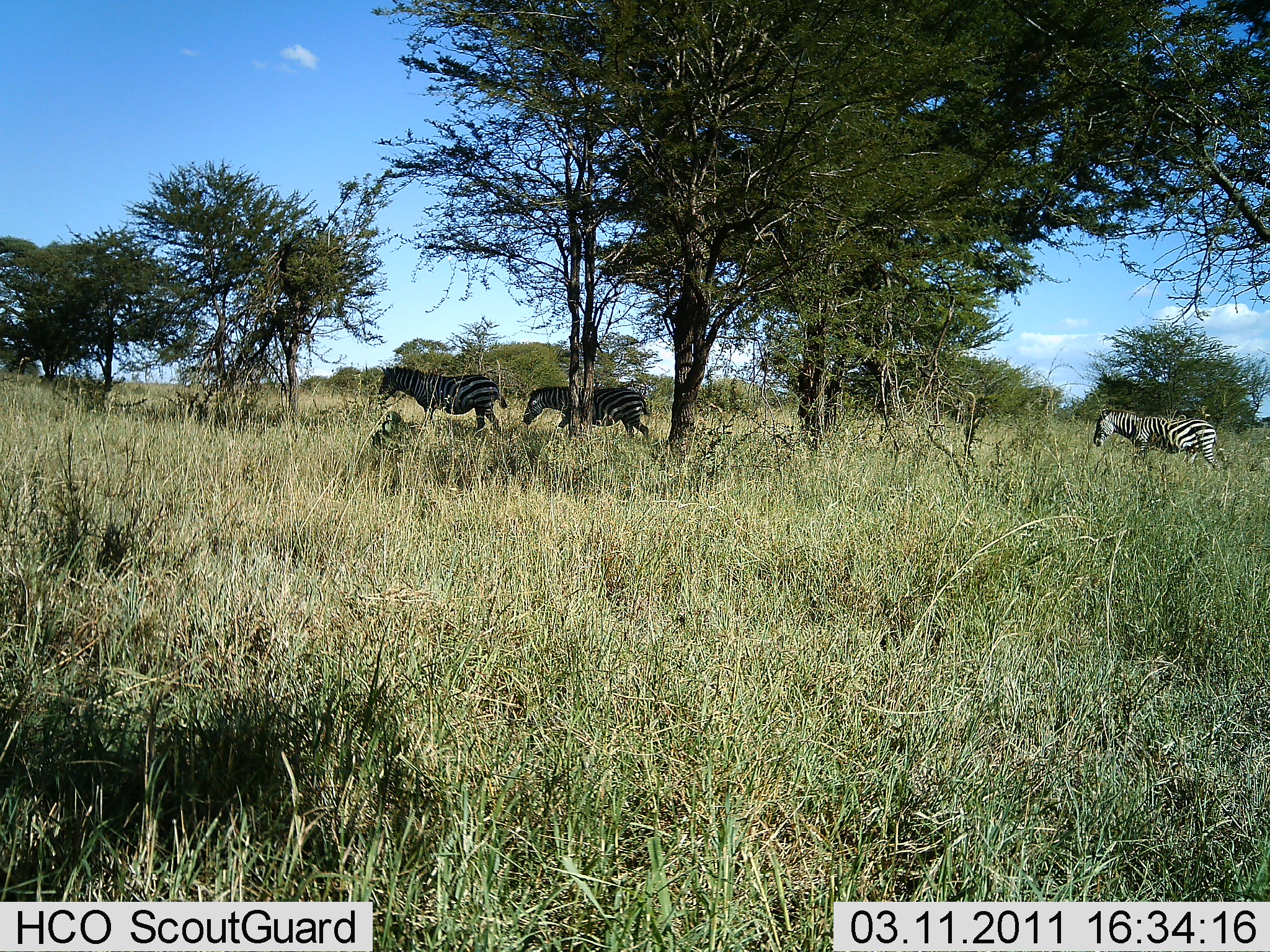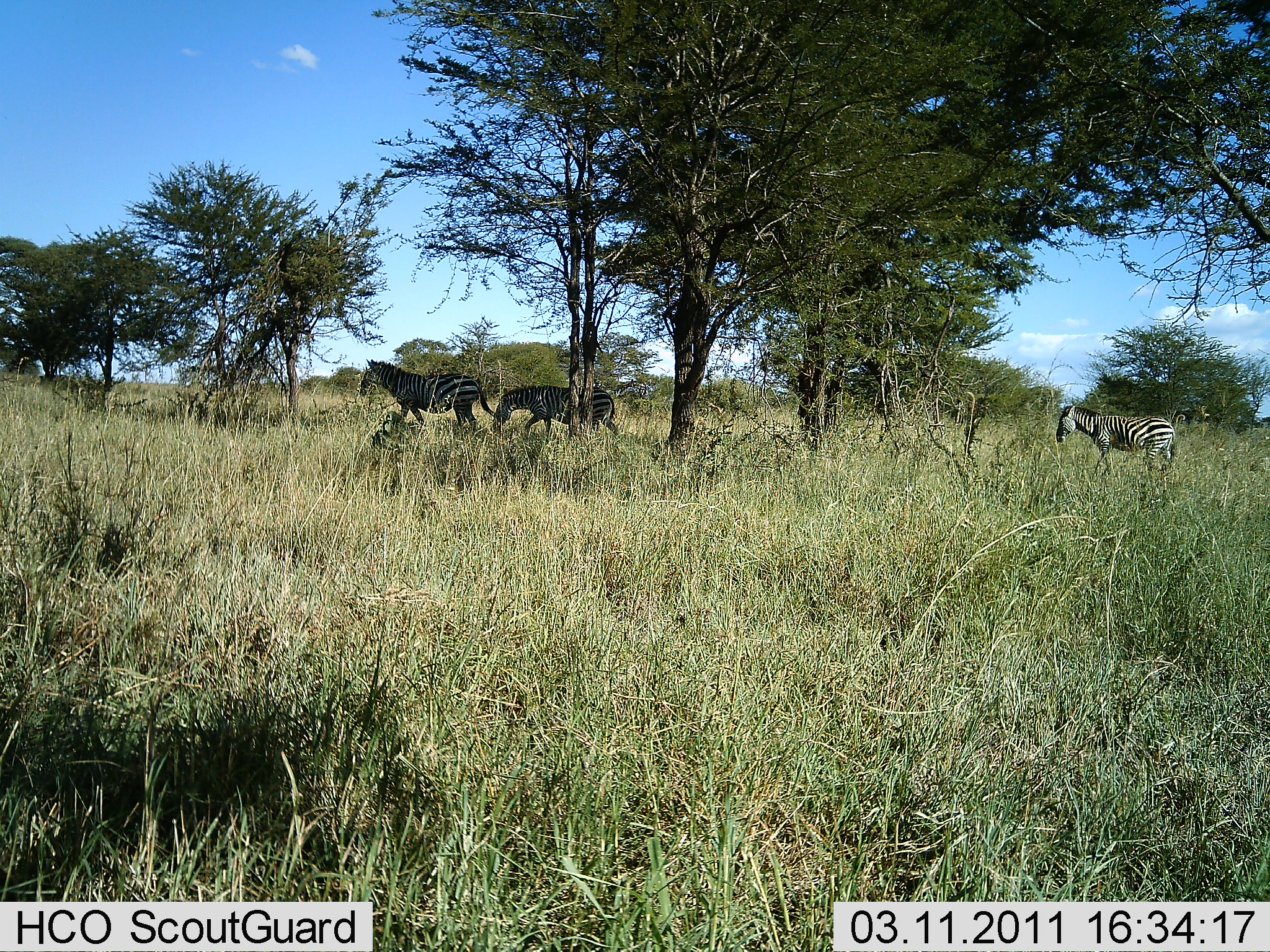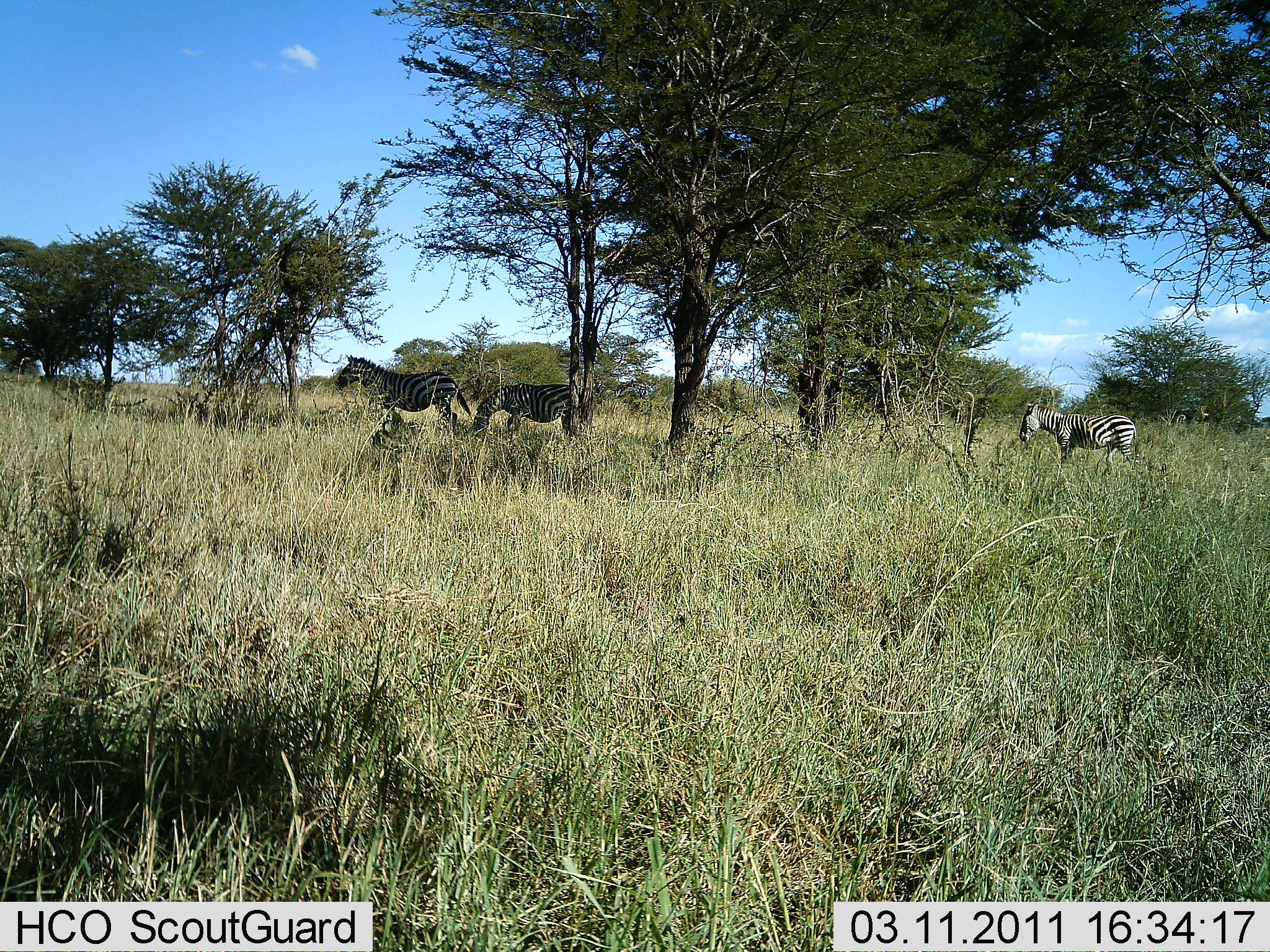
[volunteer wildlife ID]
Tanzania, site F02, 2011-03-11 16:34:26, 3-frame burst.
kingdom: Animalia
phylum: Chordata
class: Mammalia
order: Perissodactyla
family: Equidae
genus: Equus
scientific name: Equus quagga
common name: plains zebra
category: zebra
Zebra (plains zebra) (Equus quagga), count 3. Behavior (volunteer vote fractions): standing 8%, resting 0%, moving 85%, interacting 0%. Young present (vote fraction): 0%. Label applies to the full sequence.